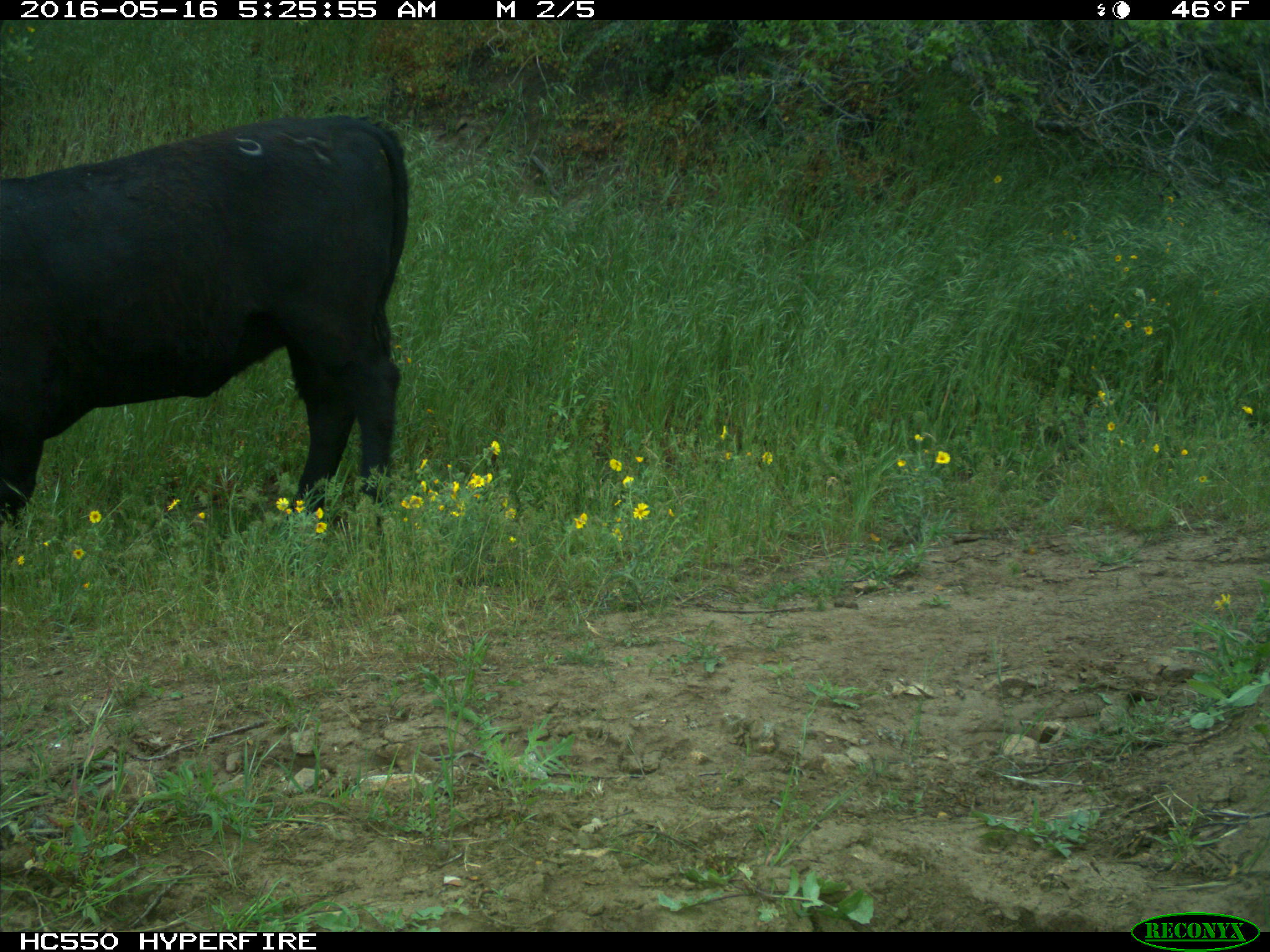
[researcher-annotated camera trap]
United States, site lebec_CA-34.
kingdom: Animalia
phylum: Chordata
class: Mammalia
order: Artiodactyla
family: Bovidae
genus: Bos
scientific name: Bos taurus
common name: domestic cow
Bos taurus (domestic cow).